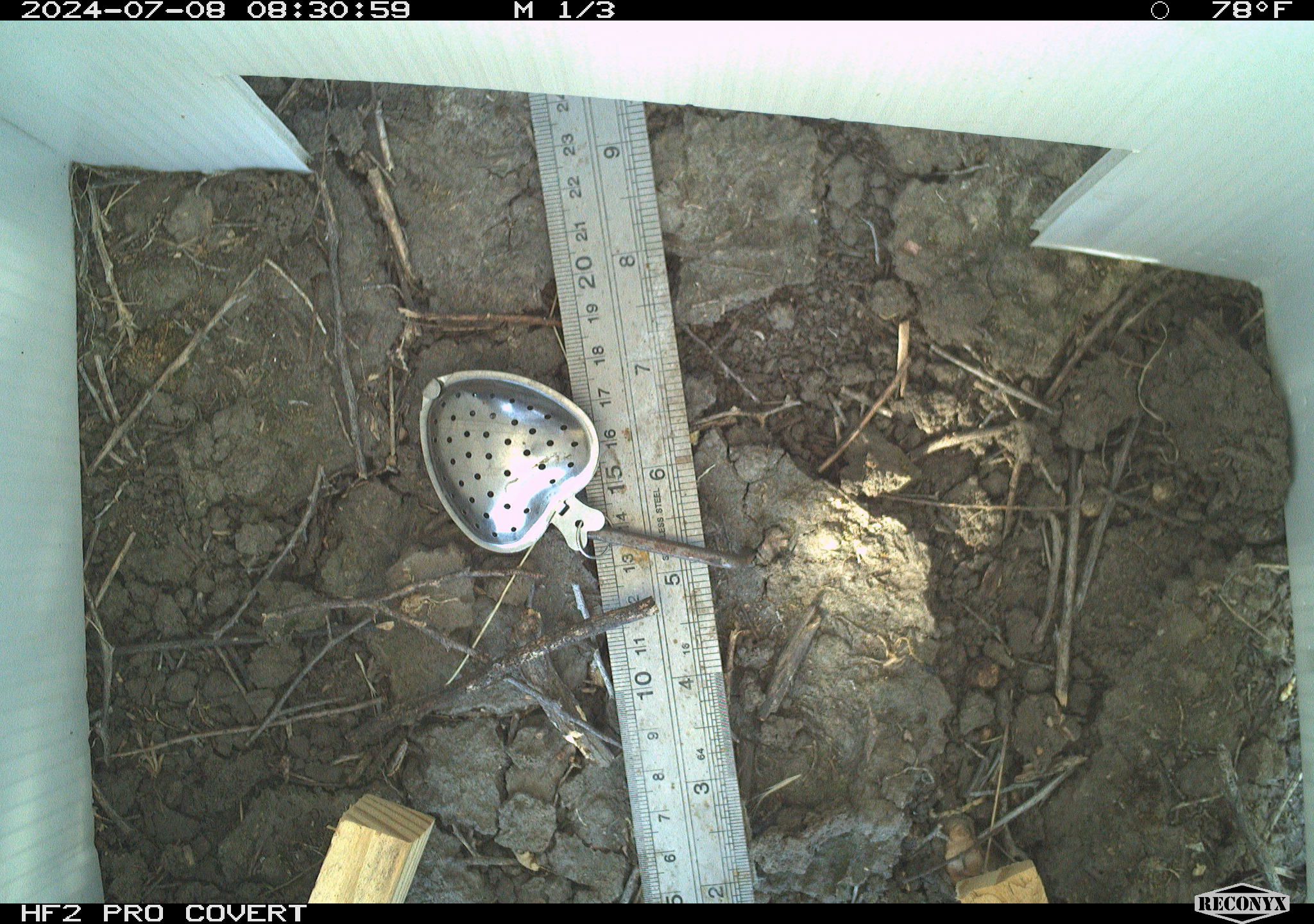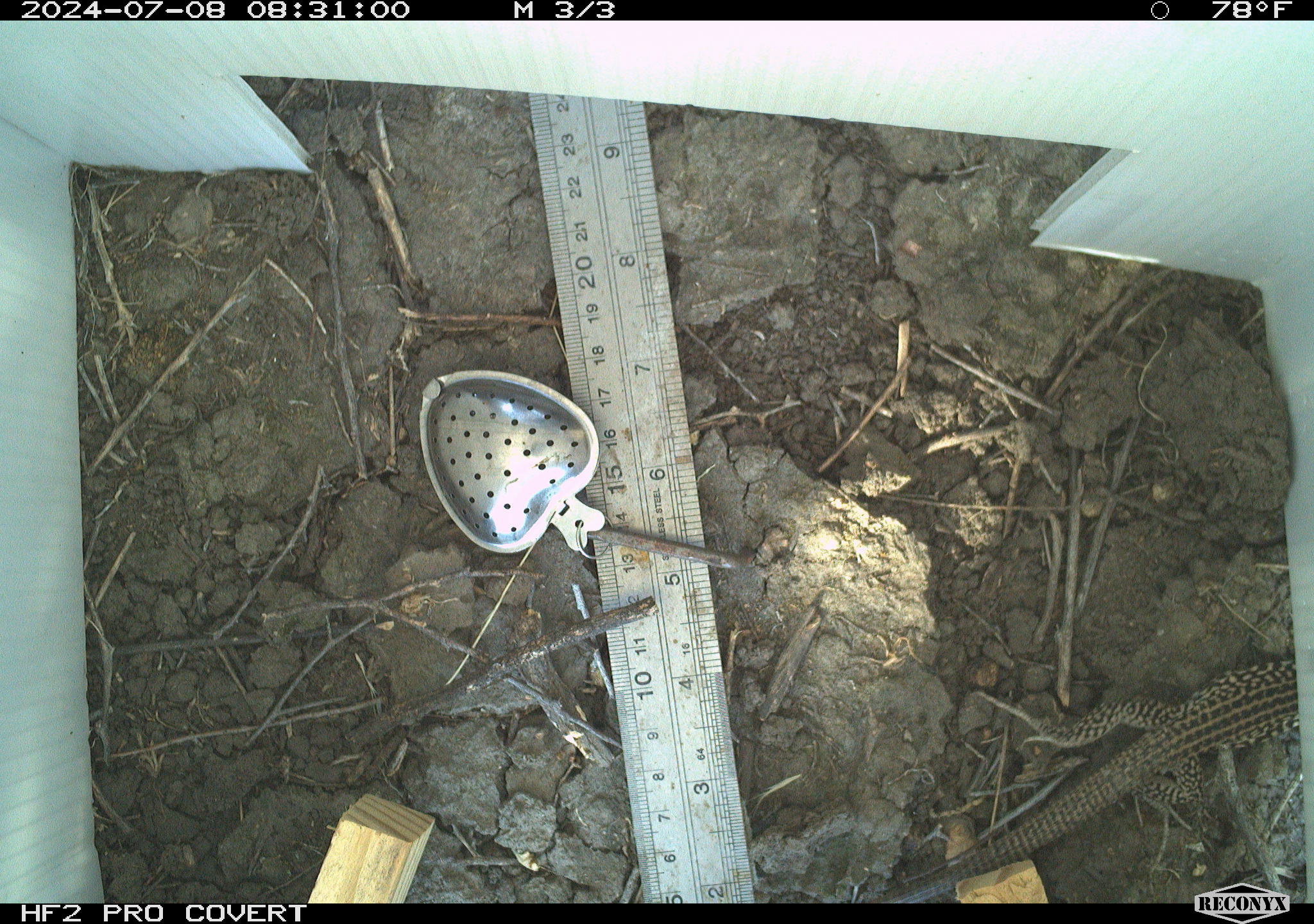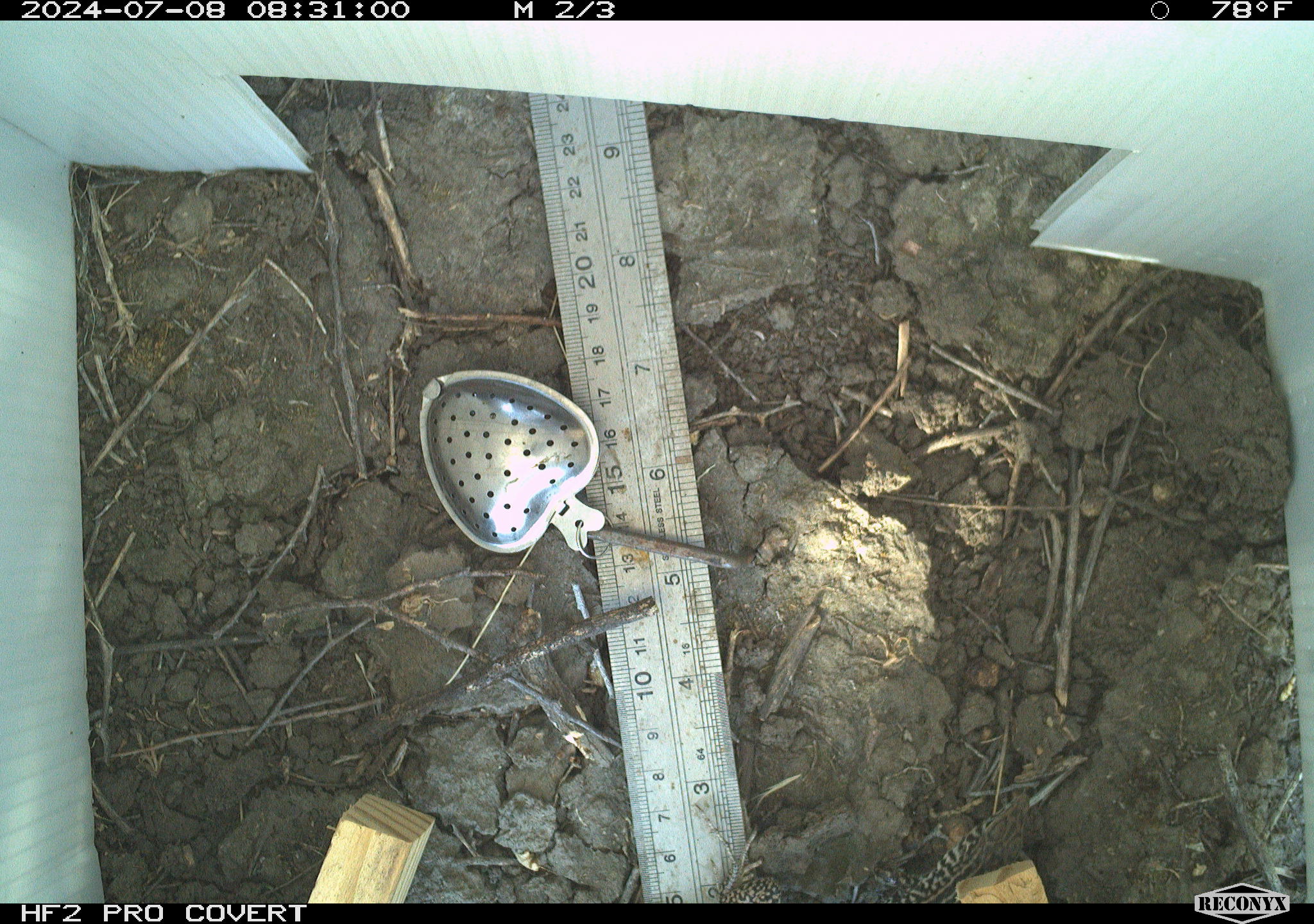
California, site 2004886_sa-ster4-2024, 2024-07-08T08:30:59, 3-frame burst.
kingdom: Animalia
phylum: Chordata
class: Reptilia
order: Squamata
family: Teiidae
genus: Aspidoscelis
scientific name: Aspidoscelis tigris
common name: western whiptail